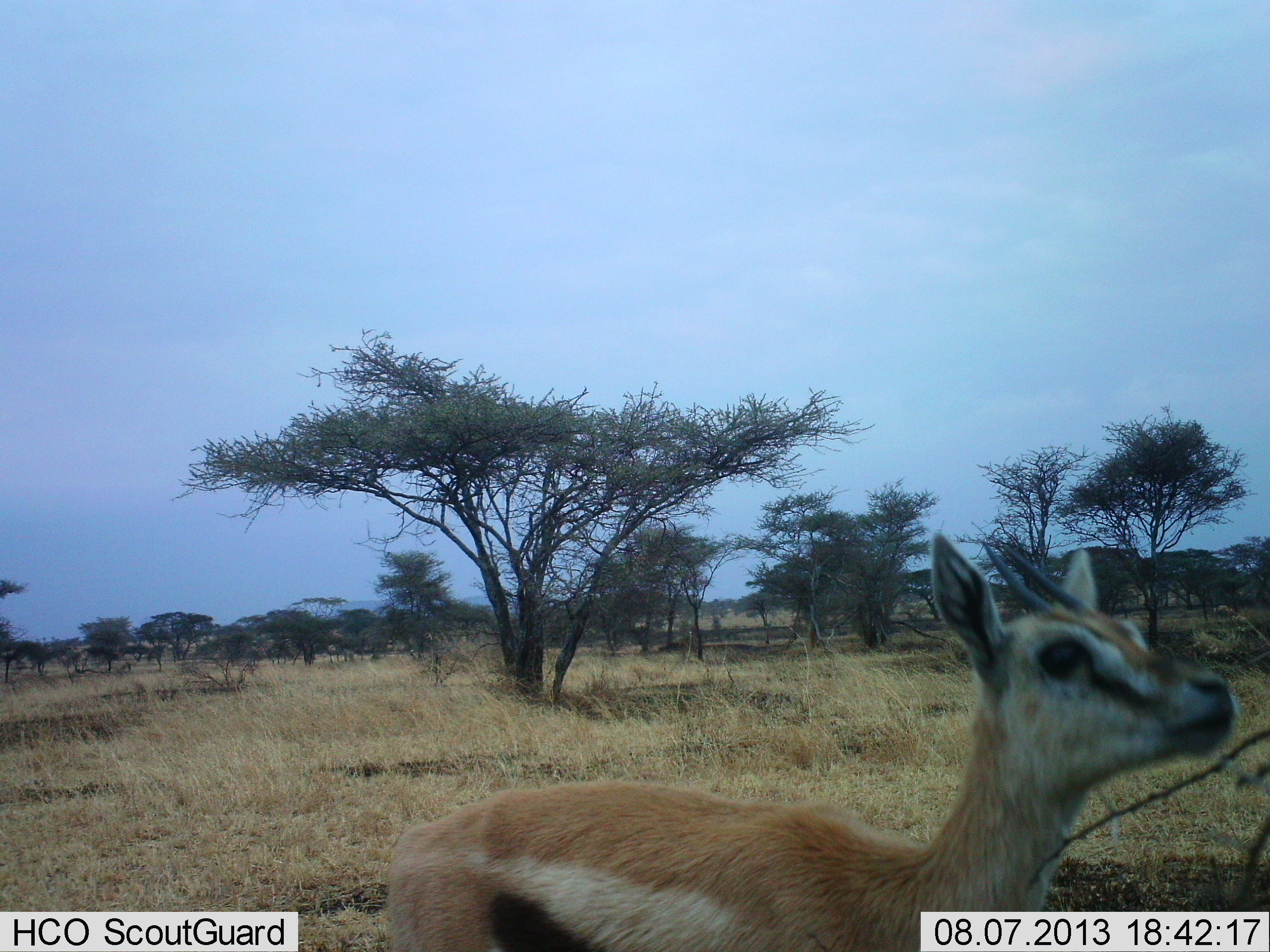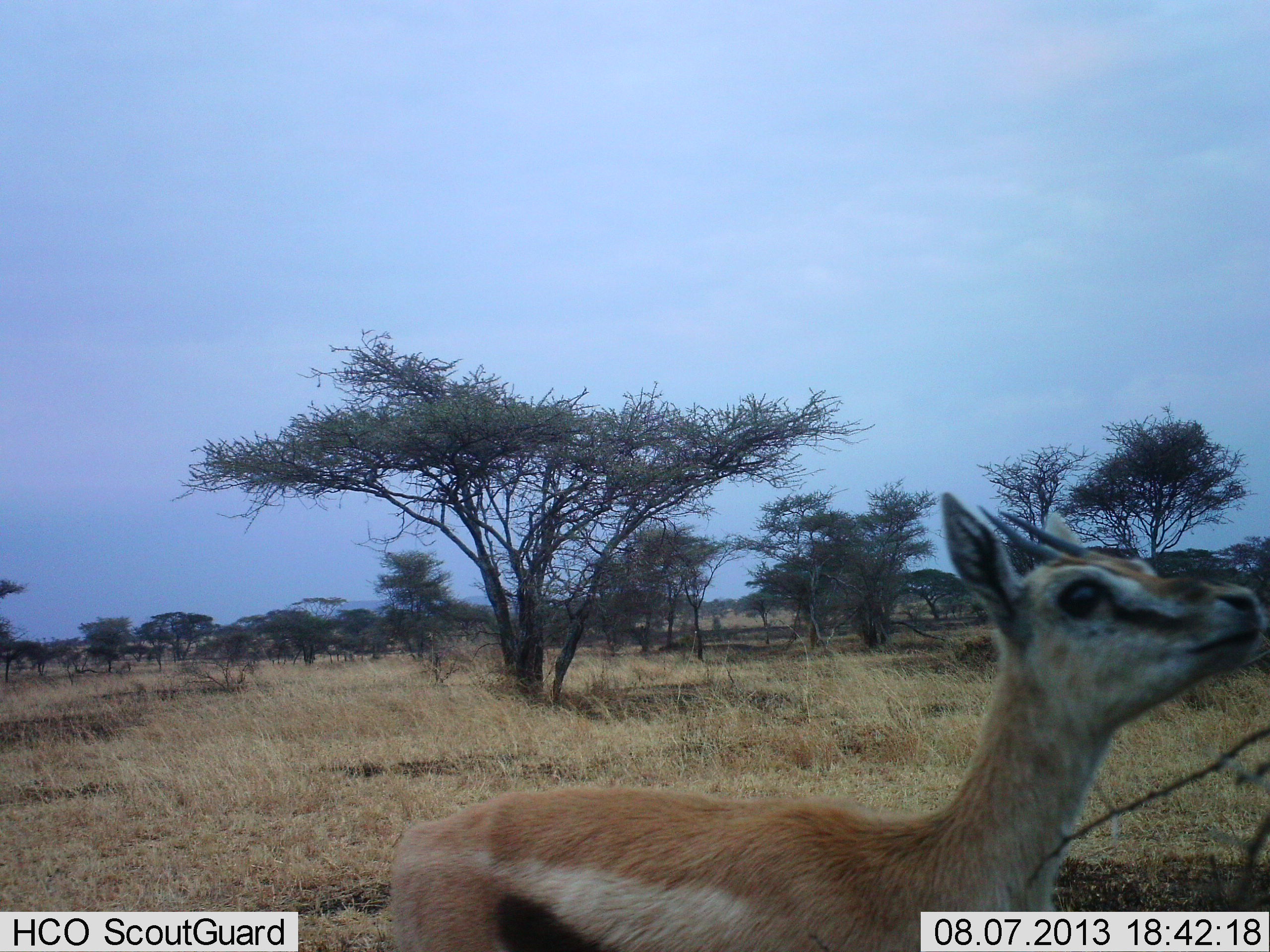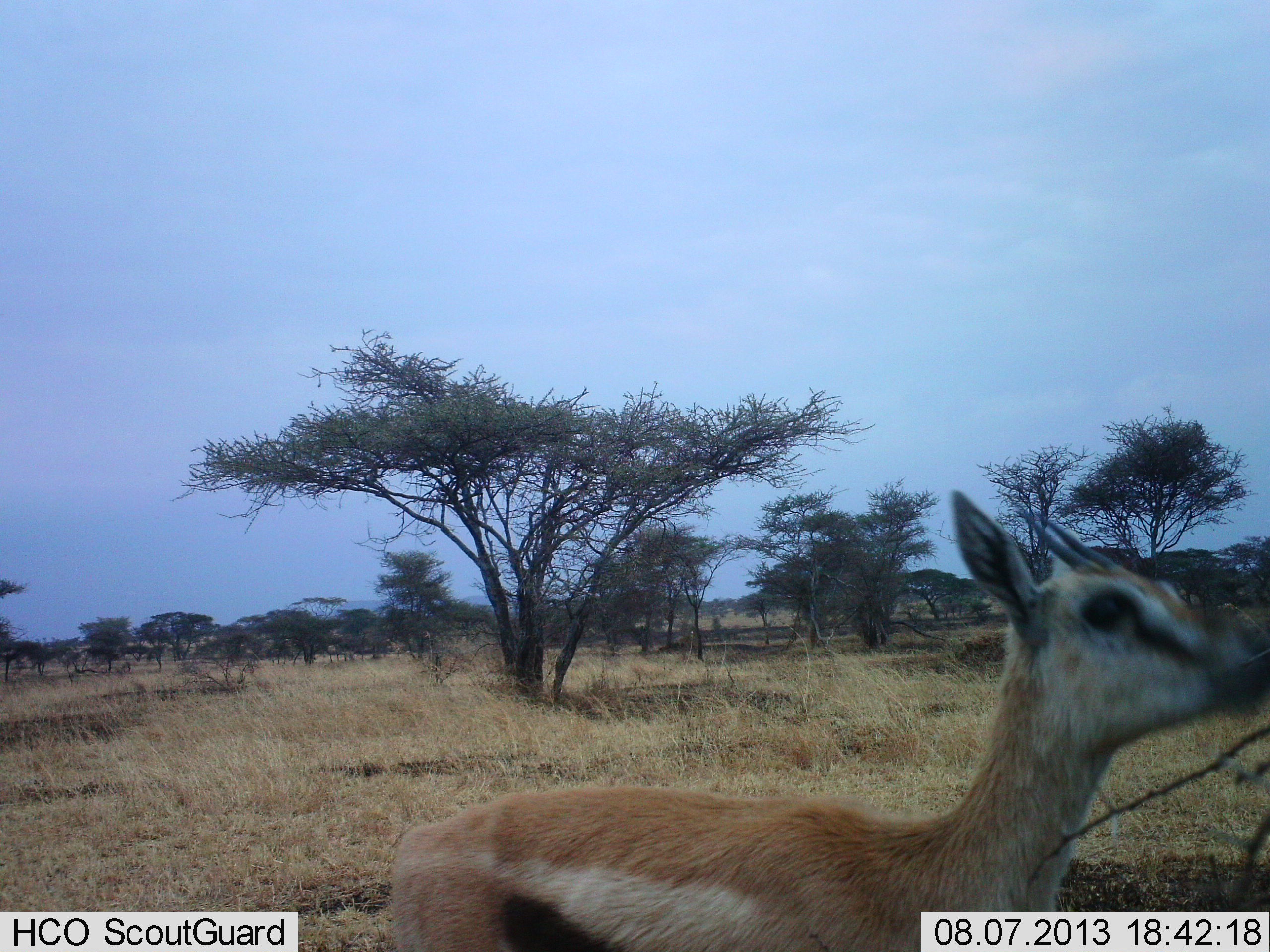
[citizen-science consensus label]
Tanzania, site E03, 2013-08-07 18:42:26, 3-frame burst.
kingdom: Animalia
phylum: Chordata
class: Mammalia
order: Artiodactyla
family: Bovidae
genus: Eudorcas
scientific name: Eudorcas thomsonii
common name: thomson's gazelle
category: gazellethomsons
Gazellethomsons (thomson's gazelle) (Eudorcas thomsonii), count 1. Behavior (volunteer vote fractions): standing 95%, resting 0%, moving 0%, interacting 5%. Young present (vote fraction): 5%. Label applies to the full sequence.